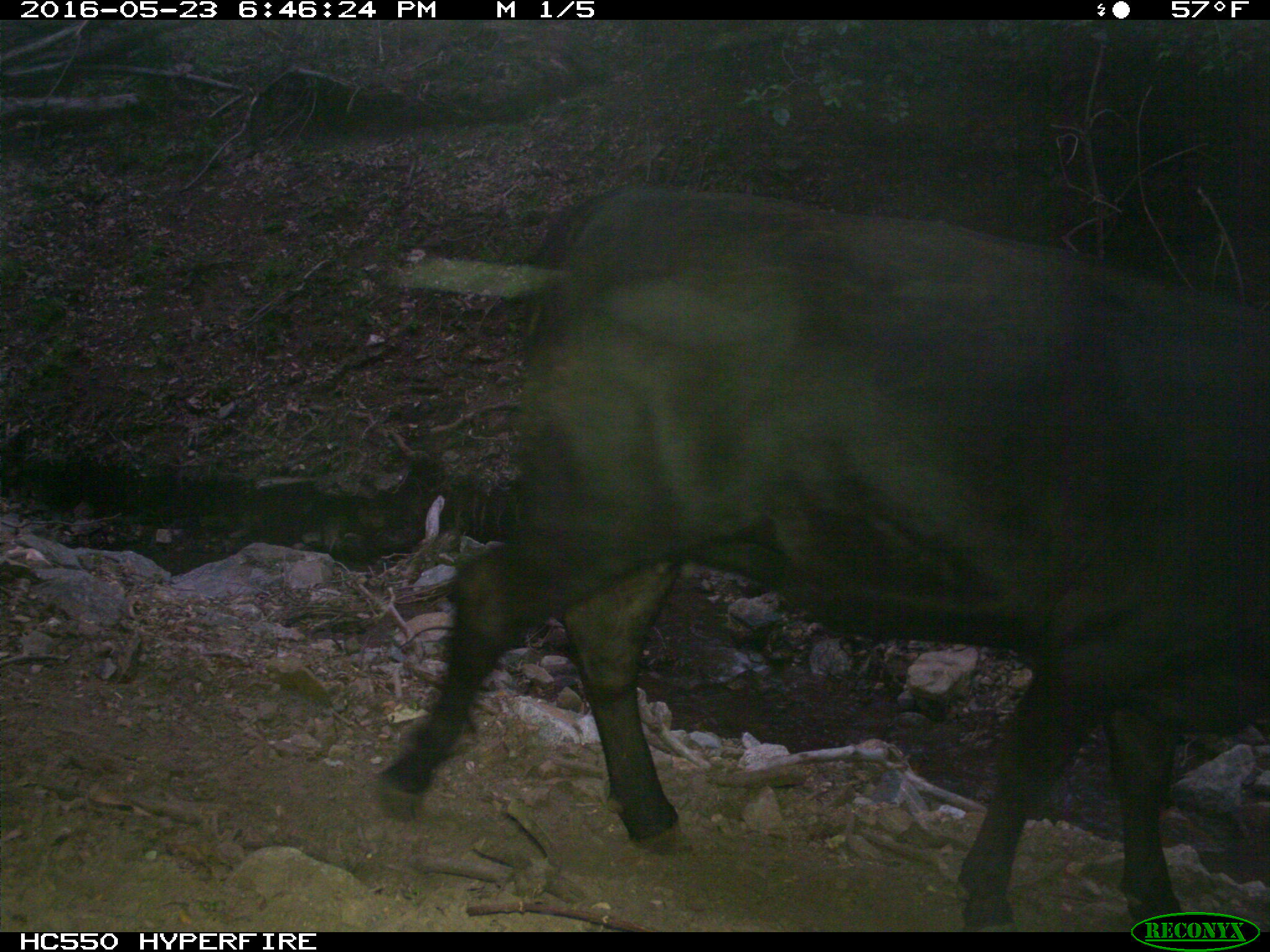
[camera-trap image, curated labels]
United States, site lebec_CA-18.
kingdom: Animalia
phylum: Chordata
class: Mammalia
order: Artiodactyla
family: Bovidae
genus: Bos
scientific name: Bos taurus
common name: domestic cow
Bos taurus (domestic cow).